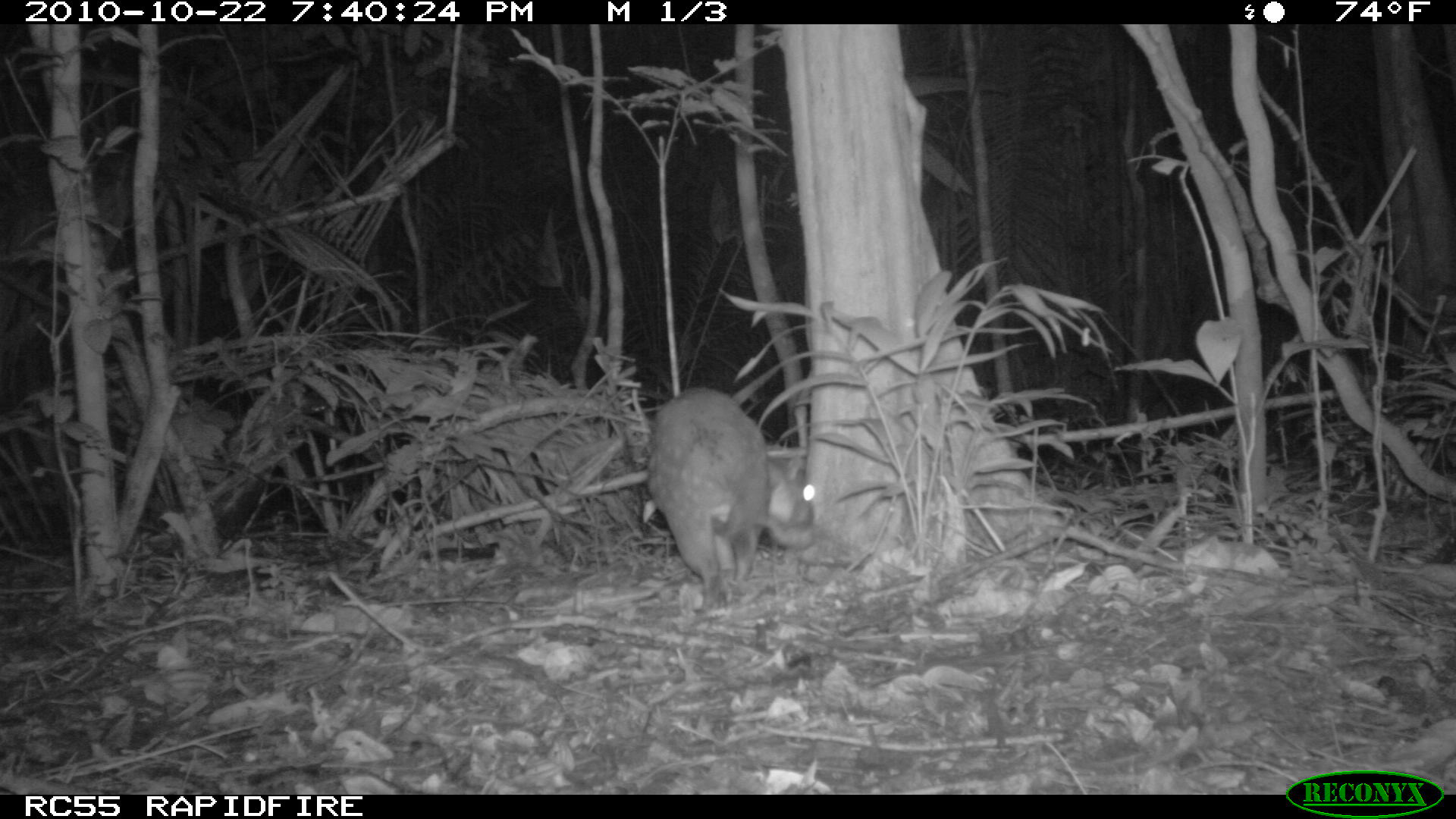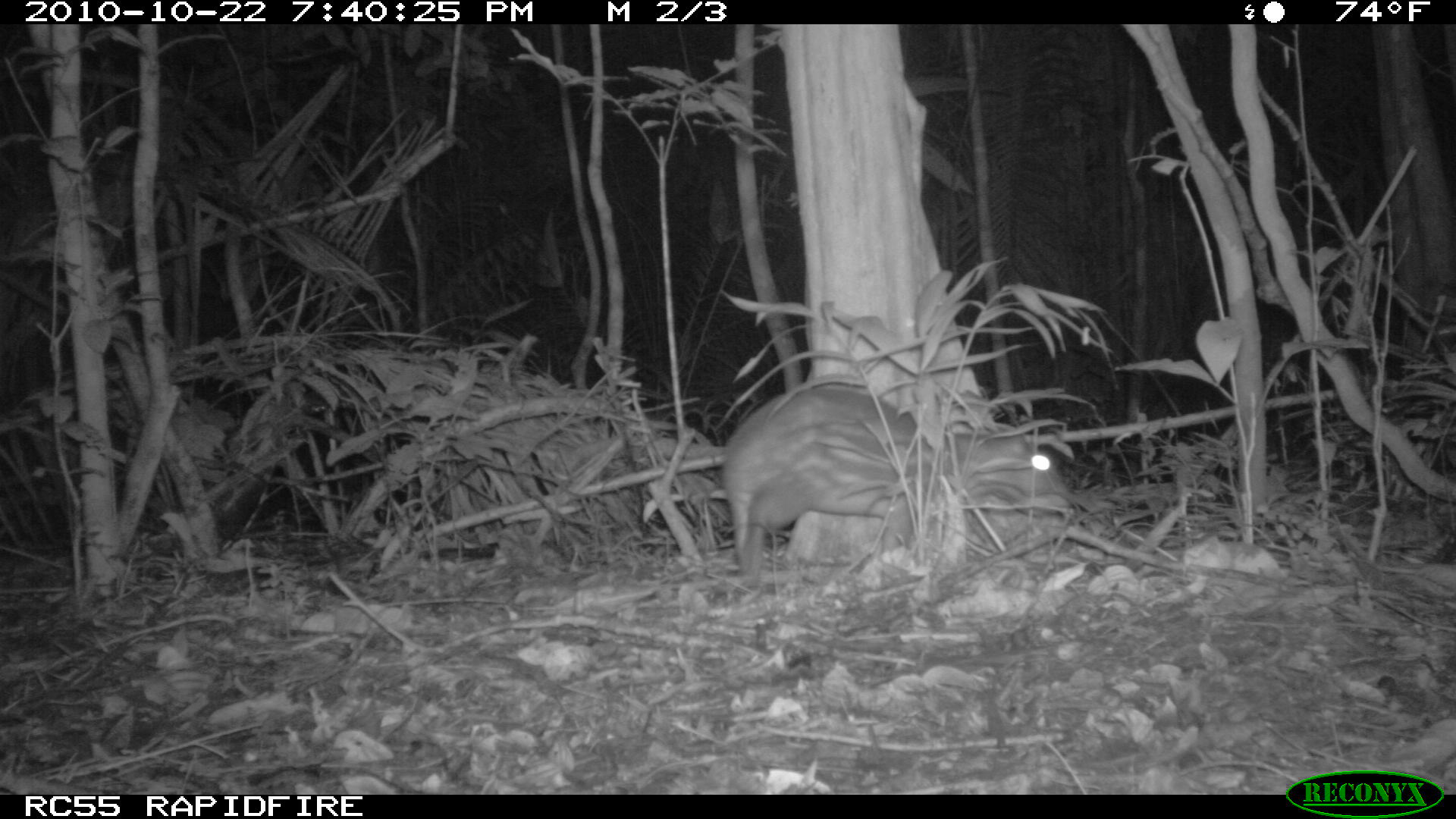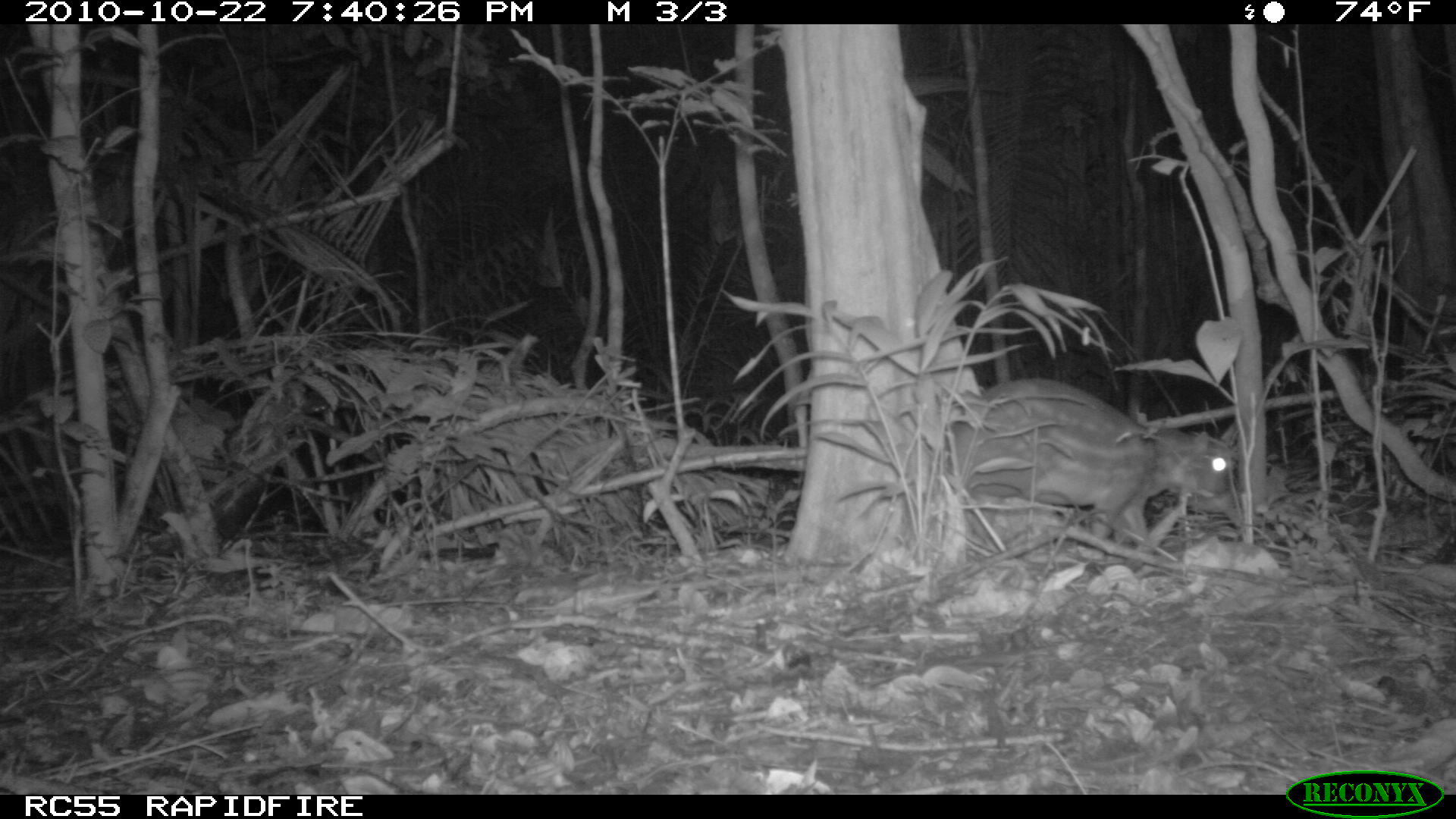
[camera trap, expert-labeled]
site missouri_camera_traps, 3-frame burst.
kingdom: Animalia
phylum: Chordata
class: Mammalia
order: Rodentia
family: Cuniculidae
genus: Cuniculus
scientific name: Cuniculus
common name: paca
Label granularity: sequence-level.